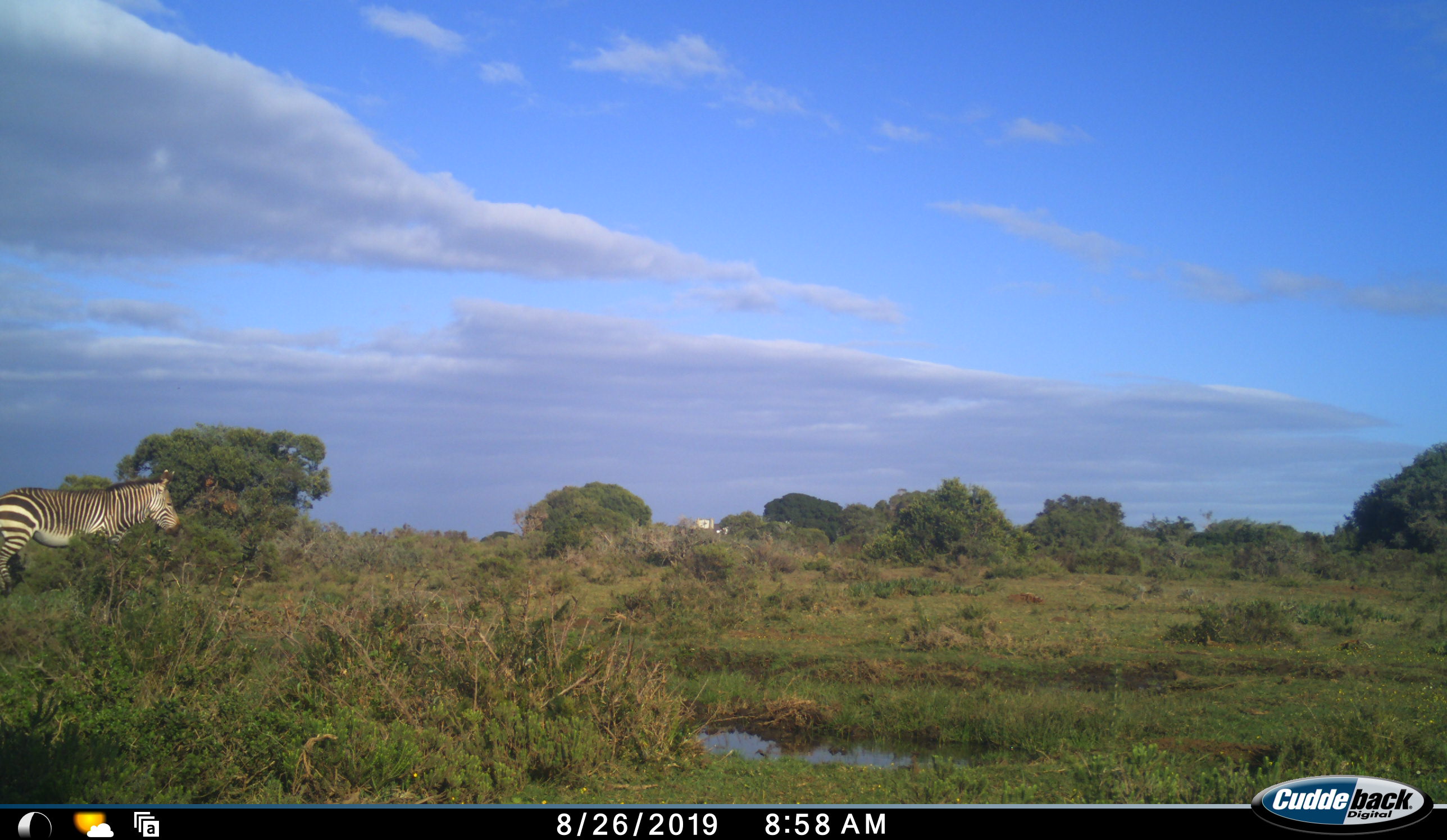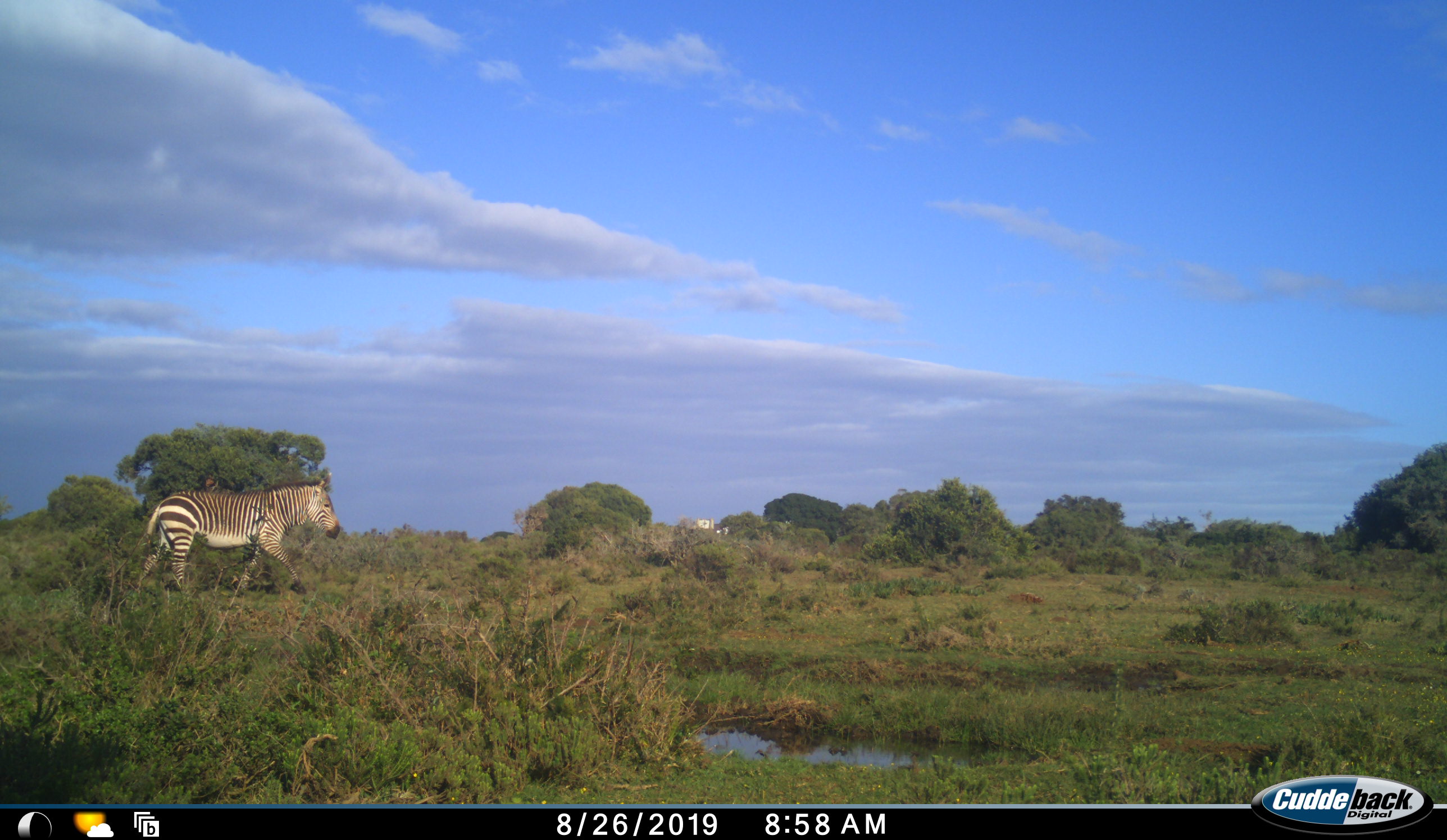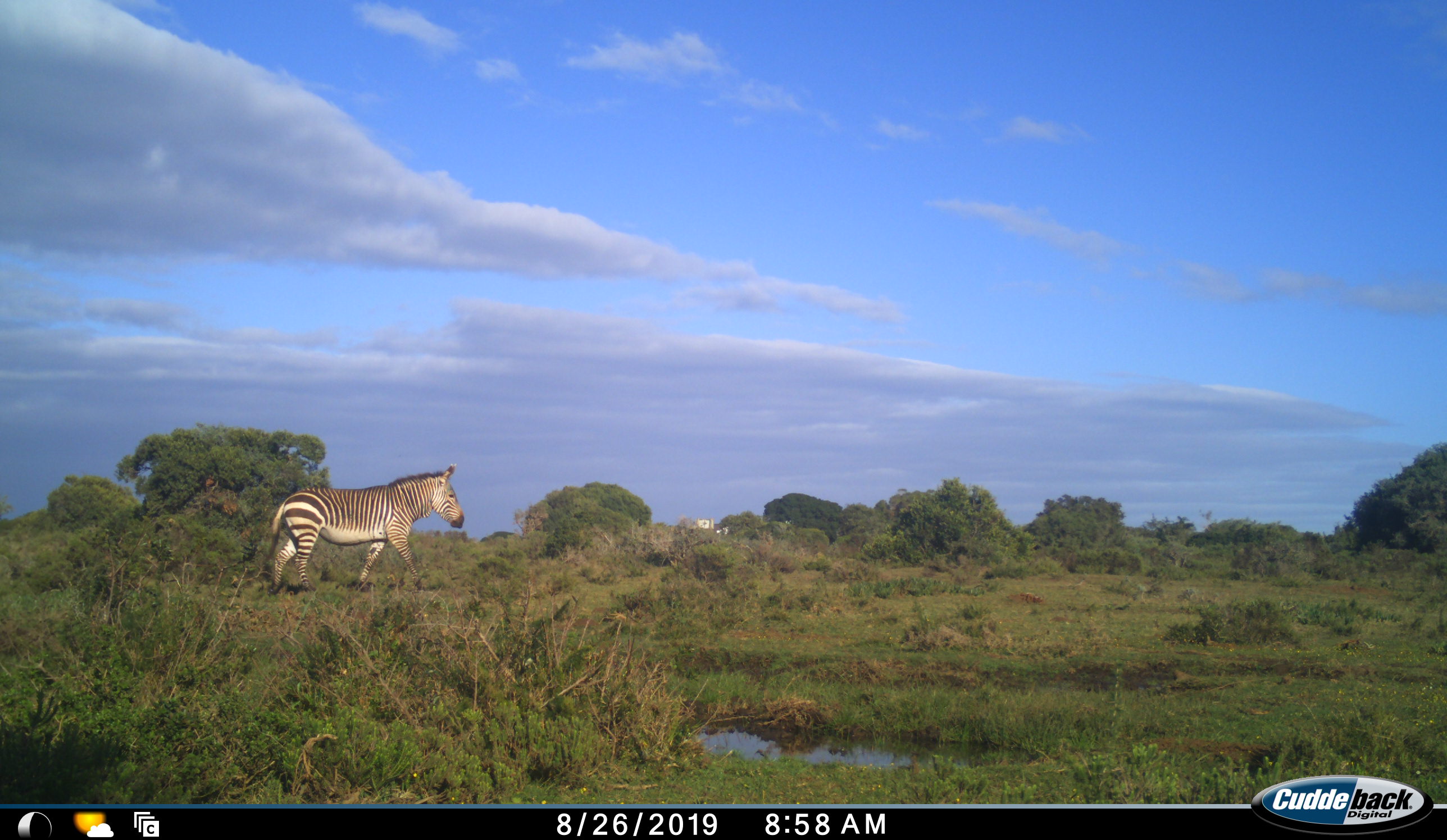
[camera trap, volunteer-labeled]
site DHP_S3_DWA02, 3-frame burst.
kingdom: Animalia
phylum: Chordata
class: Mammalia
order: Perissodactyla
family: Equidae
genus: Equus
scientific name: Equus zebra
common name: mountain zebra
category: zebramountain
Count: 1.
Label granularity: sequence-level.